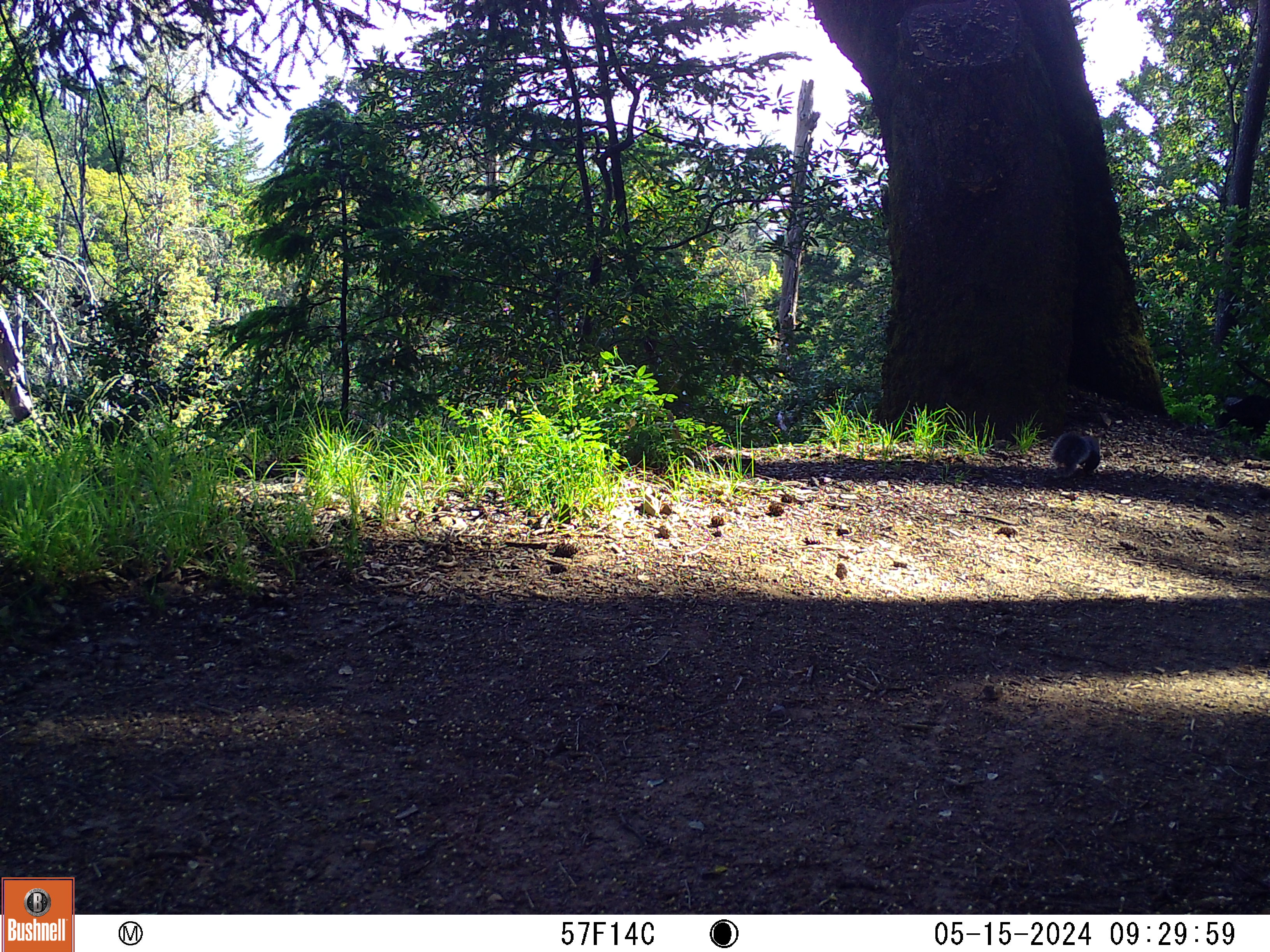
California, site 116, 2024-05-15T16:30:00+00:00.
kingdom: Animalia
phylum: Chordata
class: Mammalia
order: Rodentia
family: Sciuridae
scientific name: Sciuridae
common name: squirrel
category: unknown squirrel